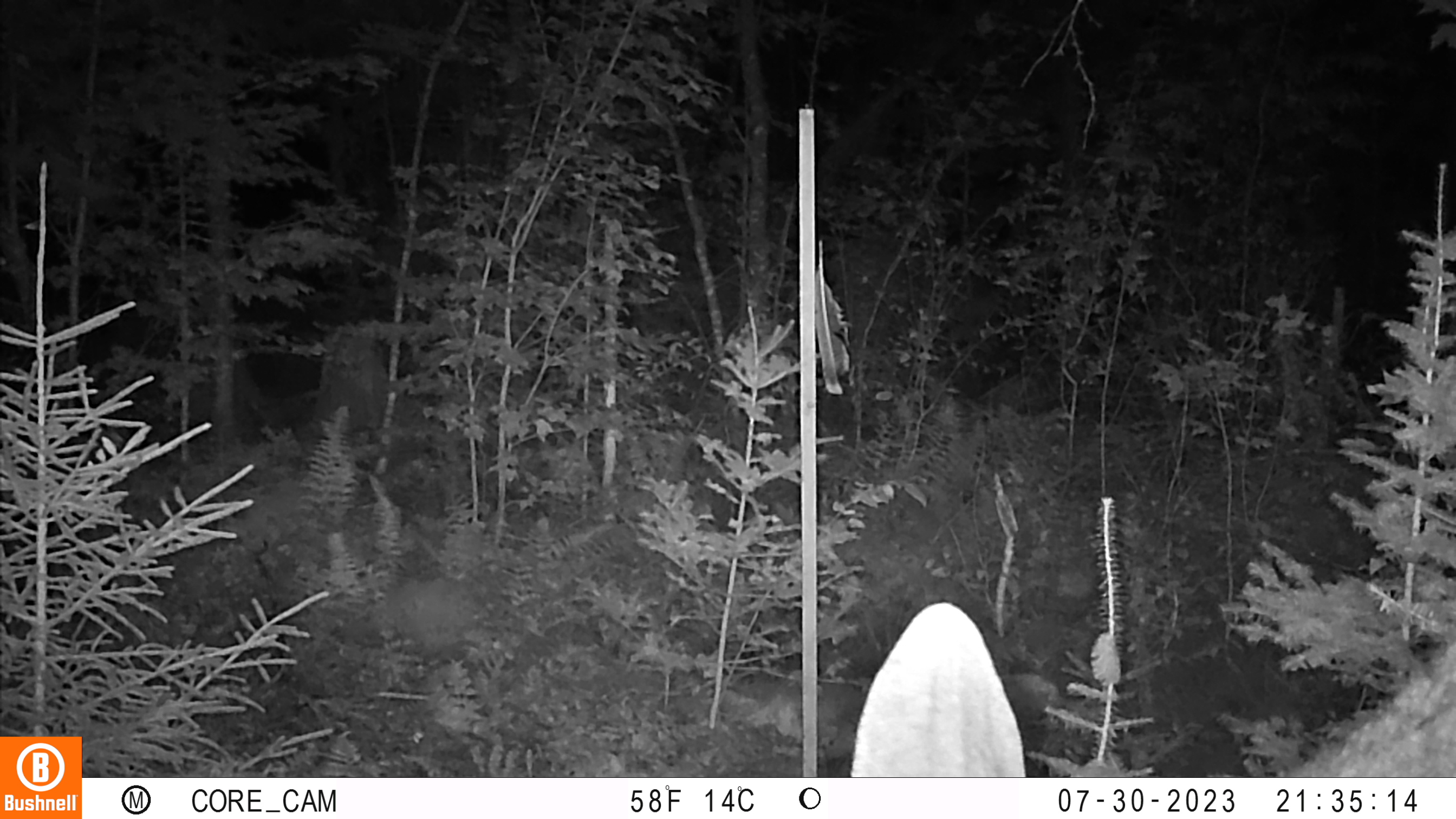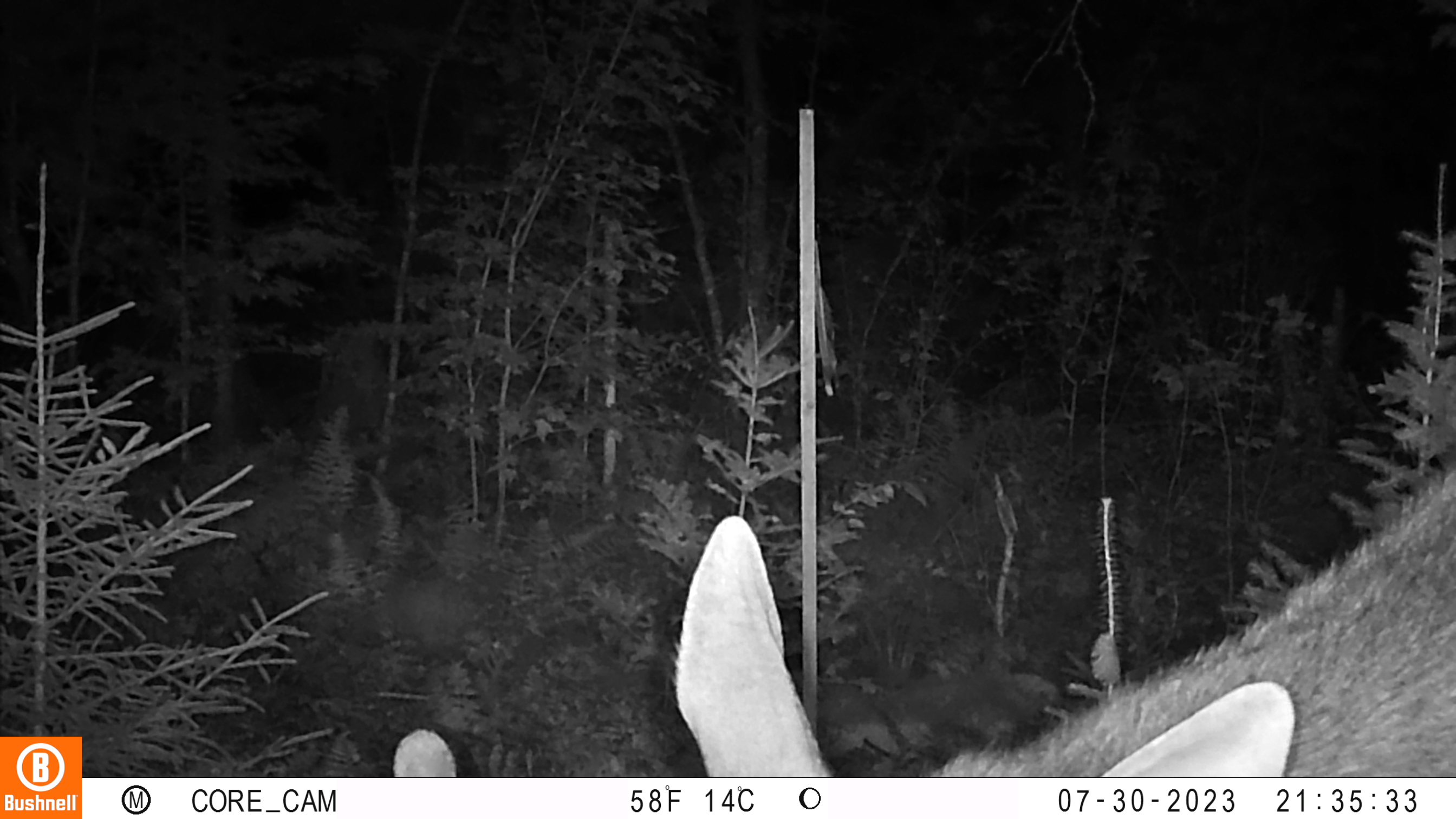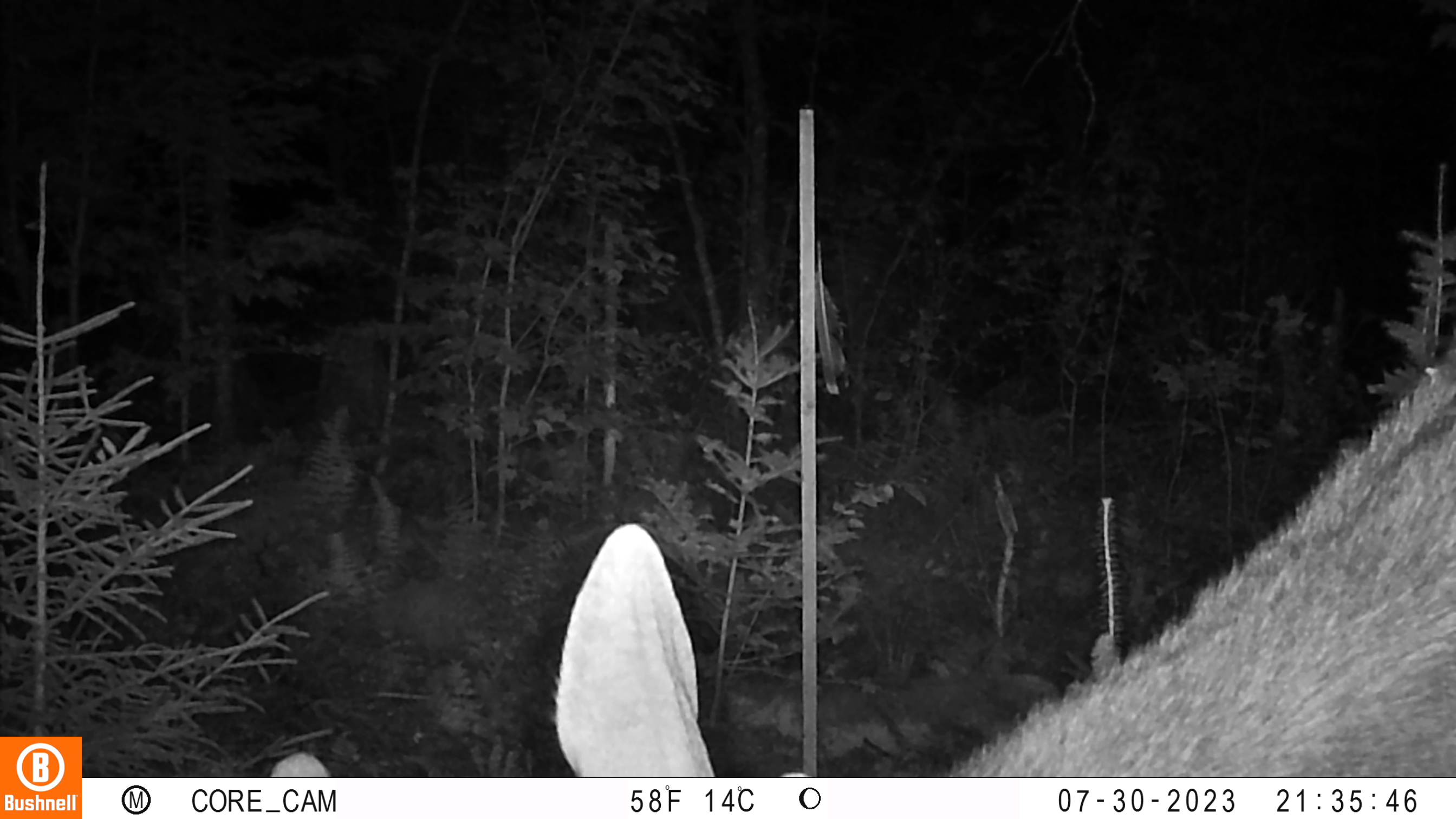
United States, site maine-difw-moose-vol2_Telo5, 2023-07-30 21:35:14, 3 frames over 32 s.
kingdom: Animalia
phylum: Chordata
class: Mammalia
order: Carnivora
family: Ursidae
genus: Ursus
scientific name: Ursus americanus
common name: black bear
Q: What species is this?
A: Black bear (Ursus americanus).